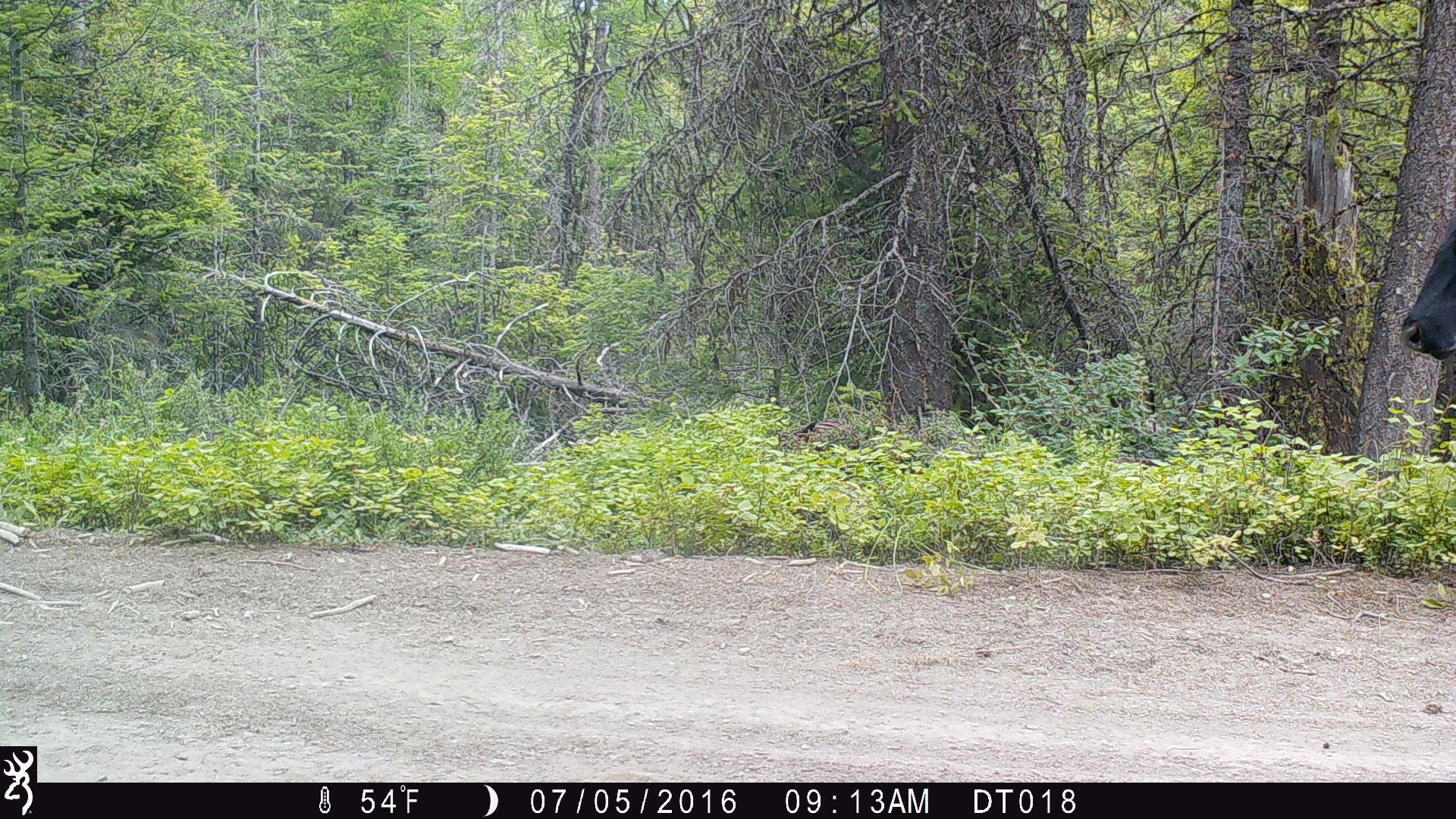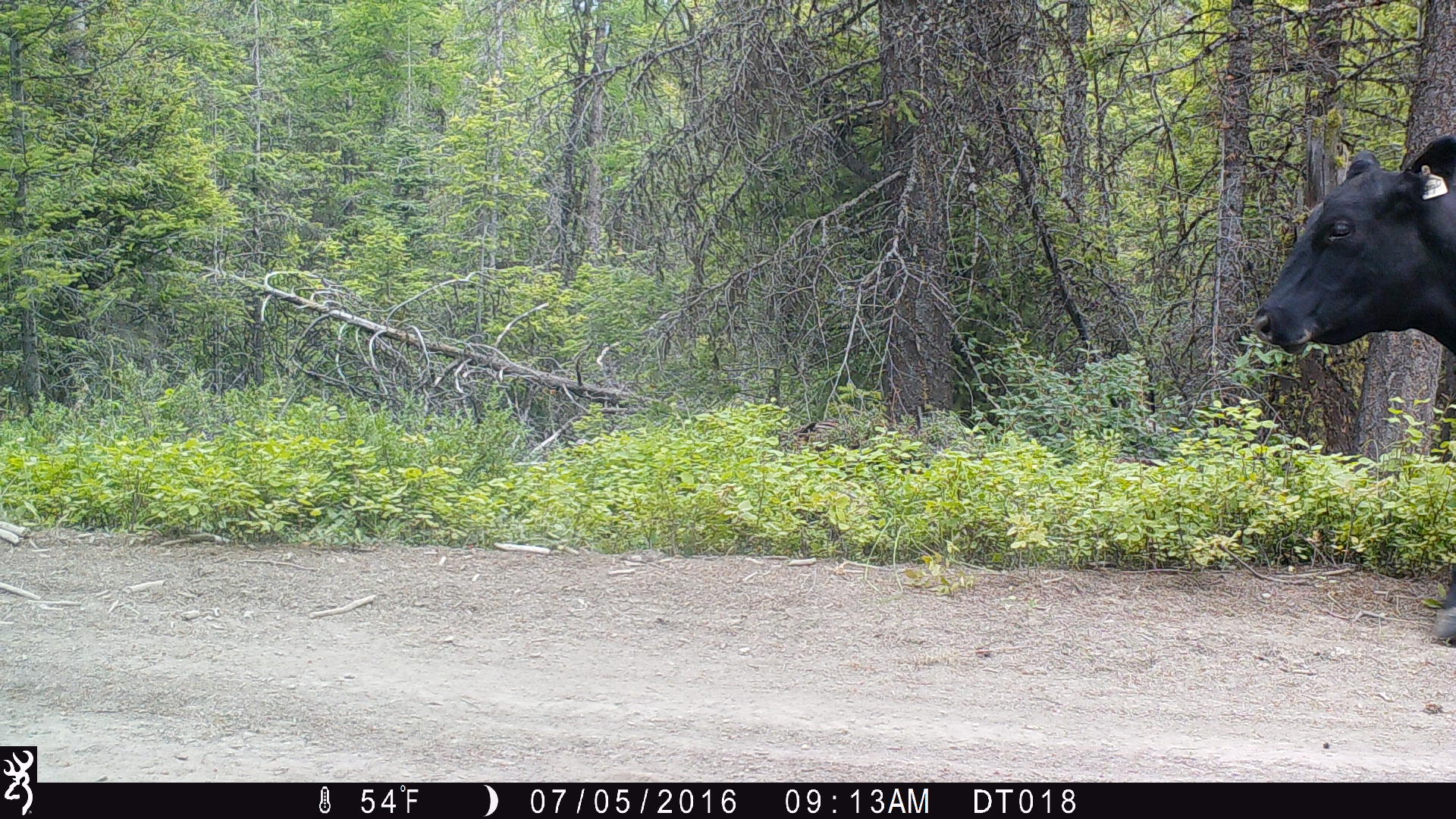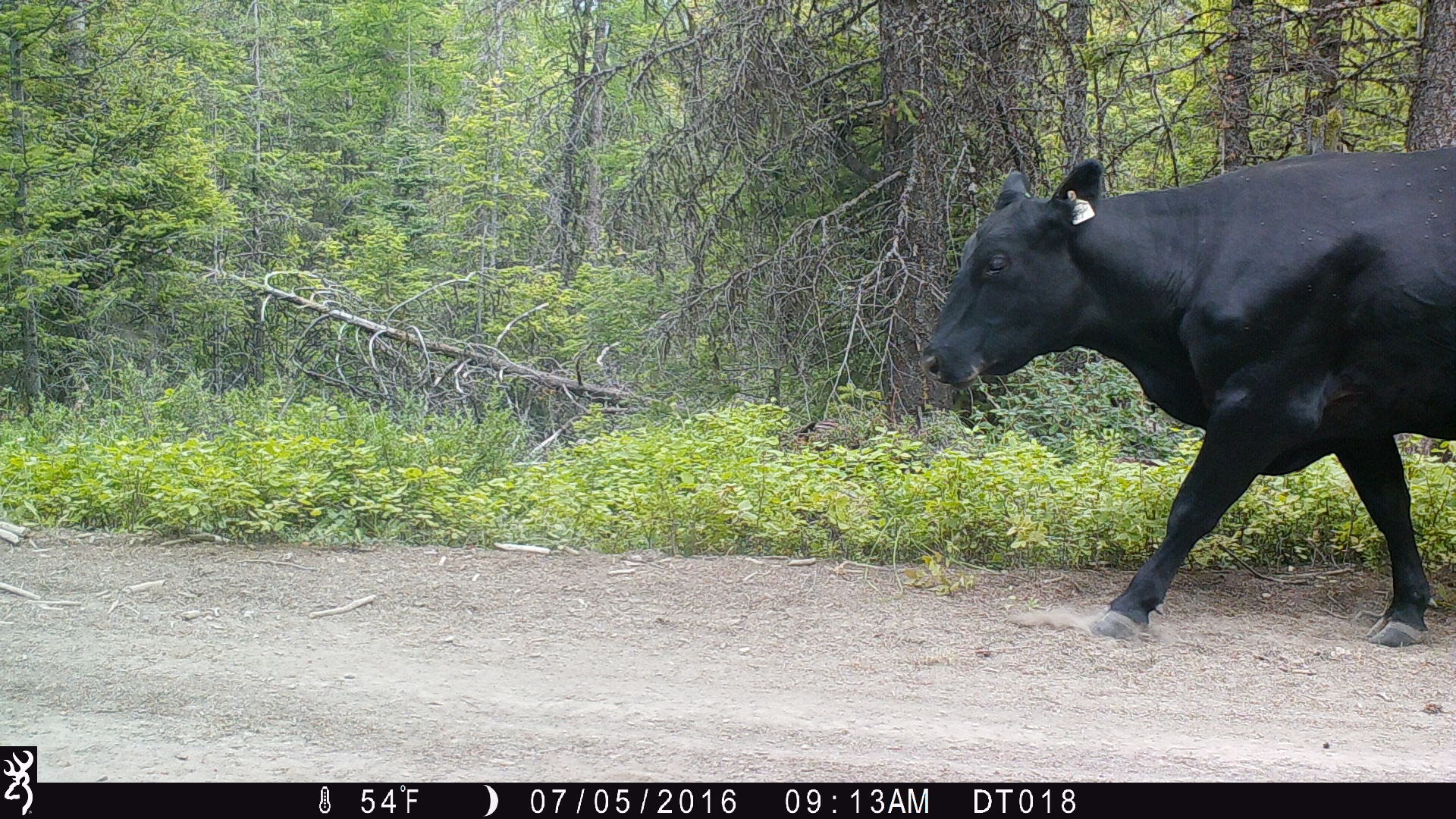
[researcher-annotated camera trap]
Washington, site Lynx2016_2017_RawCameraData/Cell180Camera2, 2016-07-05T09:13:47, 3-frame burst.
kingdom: Animalia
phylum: Chordata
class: Mammalia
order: Artiodactyla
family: Bovidae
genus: Bos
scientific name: Bos taurus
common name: domestic cattle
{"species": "domestic cattle (Bos taurus)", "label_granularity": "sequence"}